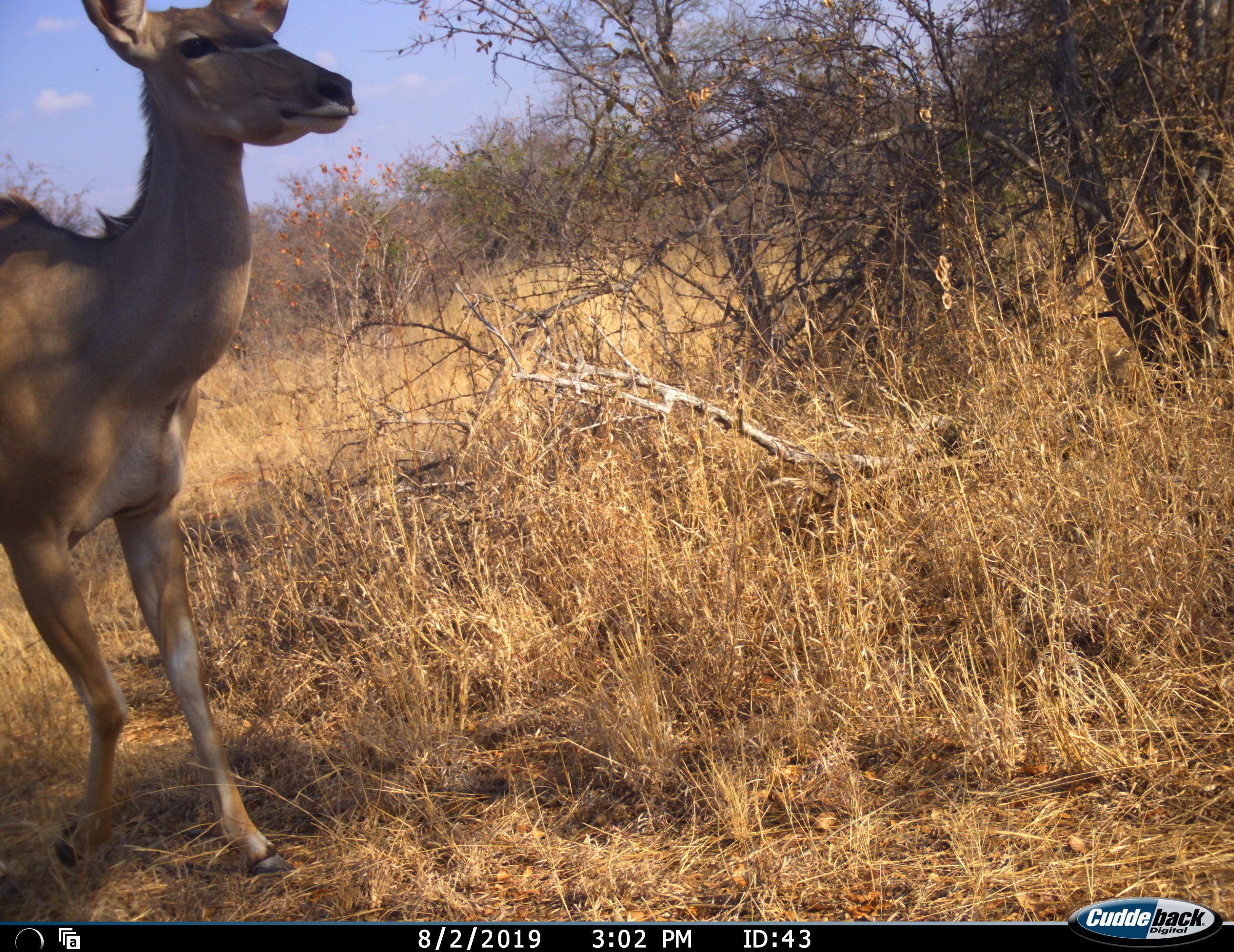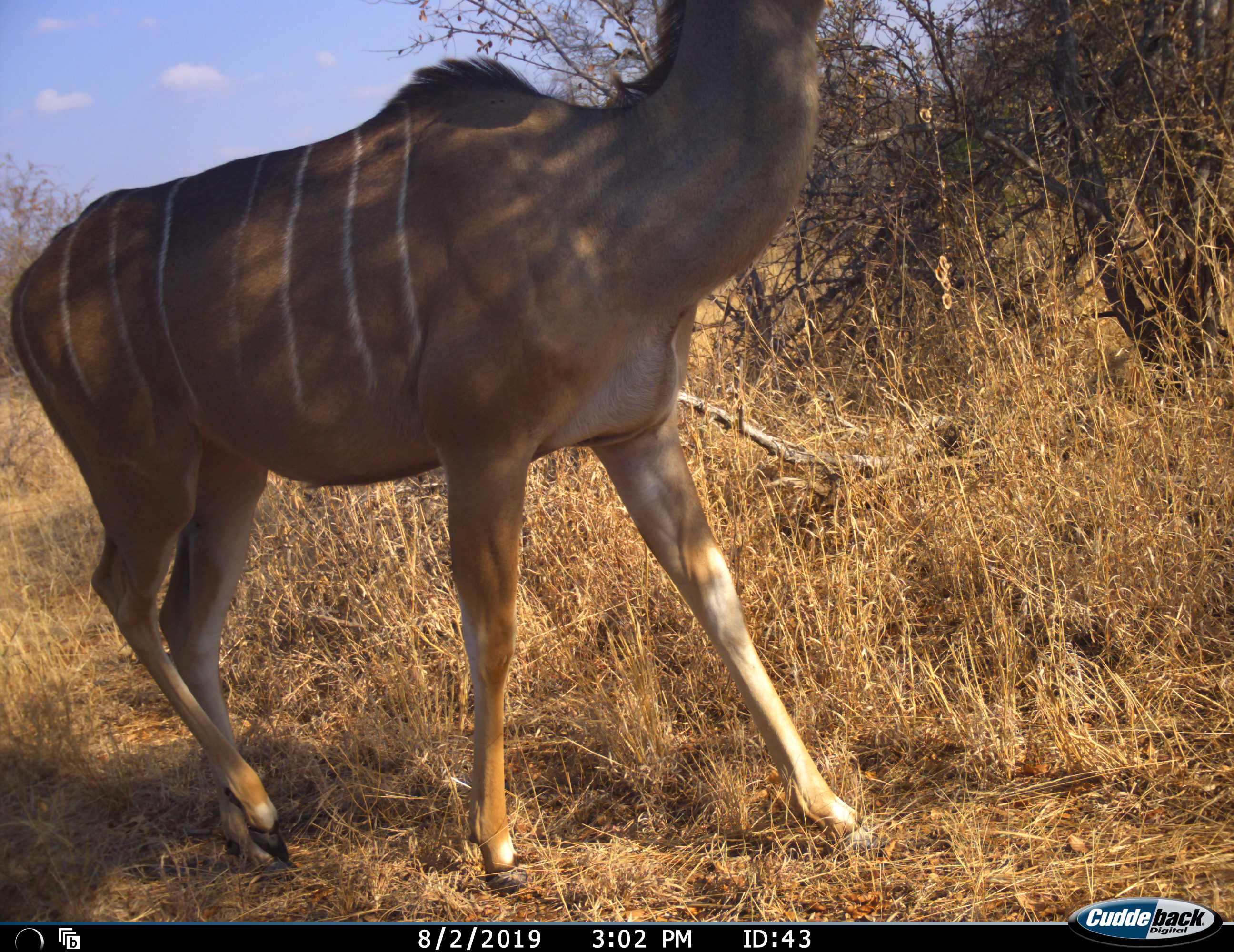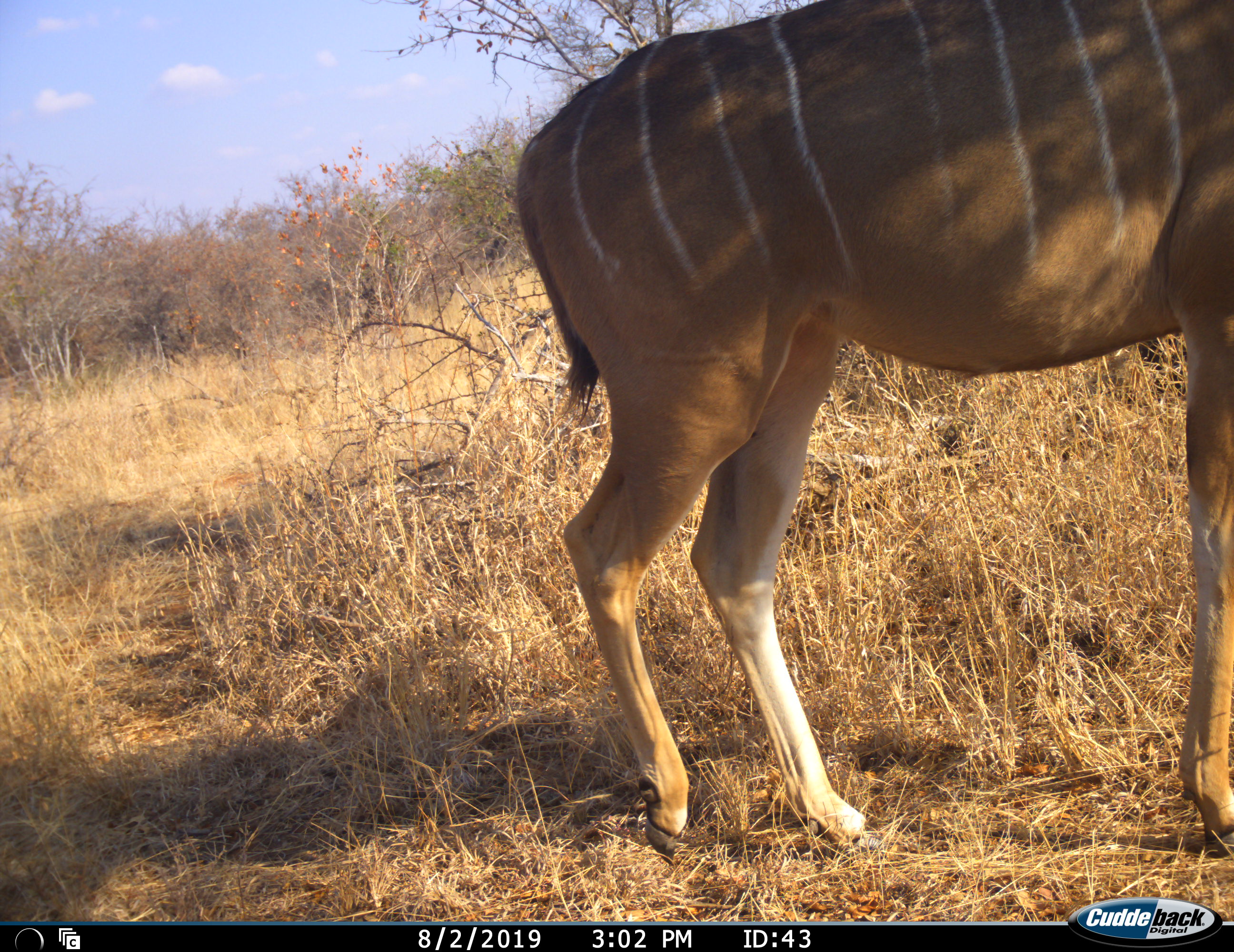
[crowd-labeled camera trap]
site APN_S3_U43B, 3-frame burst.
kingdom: Animalia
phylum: Chordata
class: Mammalia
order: Artiodactyla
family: Bovidae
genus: Tragelaphus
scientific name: Tragelaphus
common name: kudu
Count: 1.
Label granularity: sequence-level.